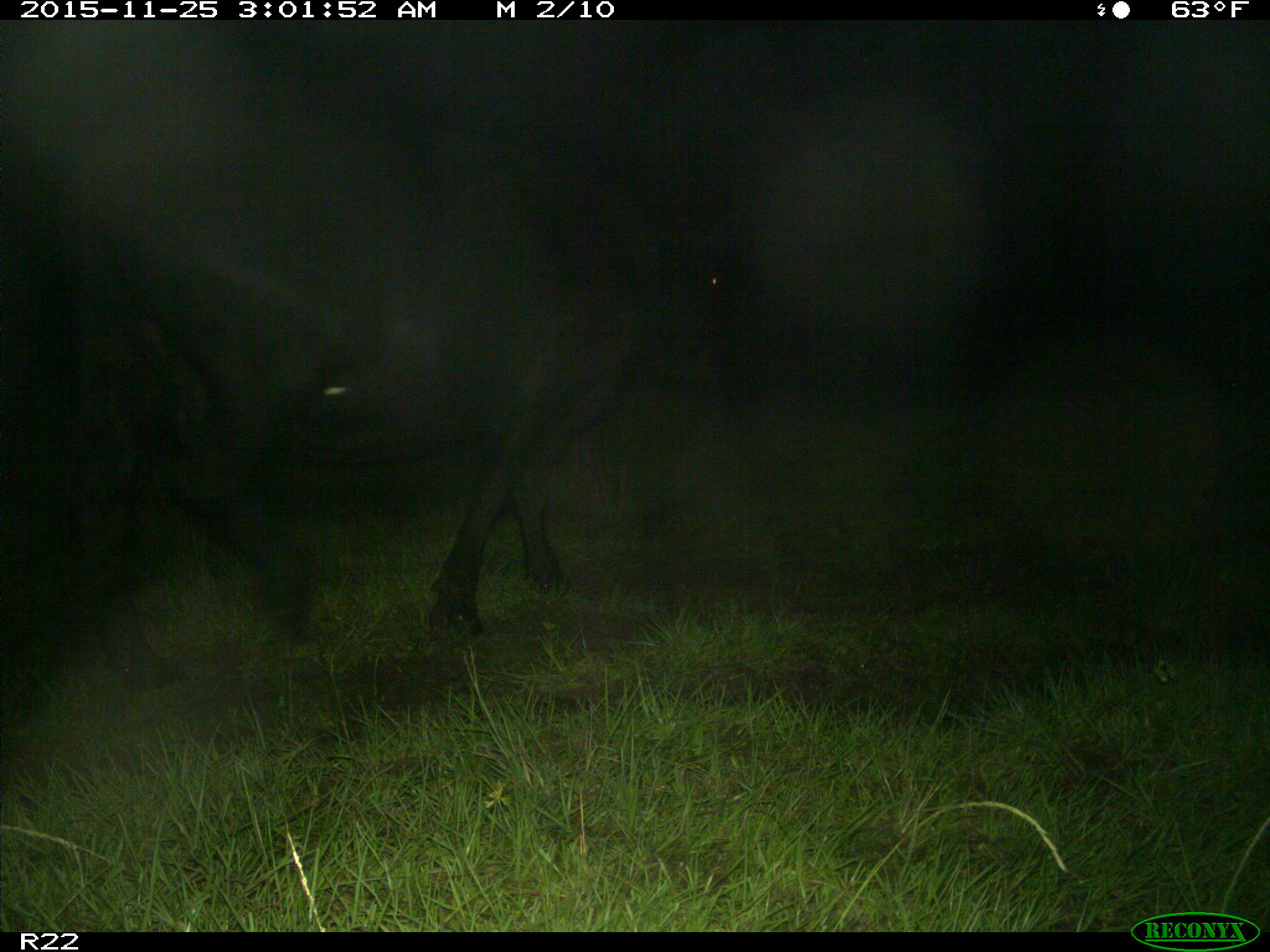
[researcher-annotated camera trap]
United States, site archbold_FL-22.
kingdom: Animalia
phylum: Chordata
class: Mammalia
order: Artiodactyla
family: Bovidae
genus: Bos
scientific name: Bos taurus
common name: domestic cow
Bos taurus (domestic cow).